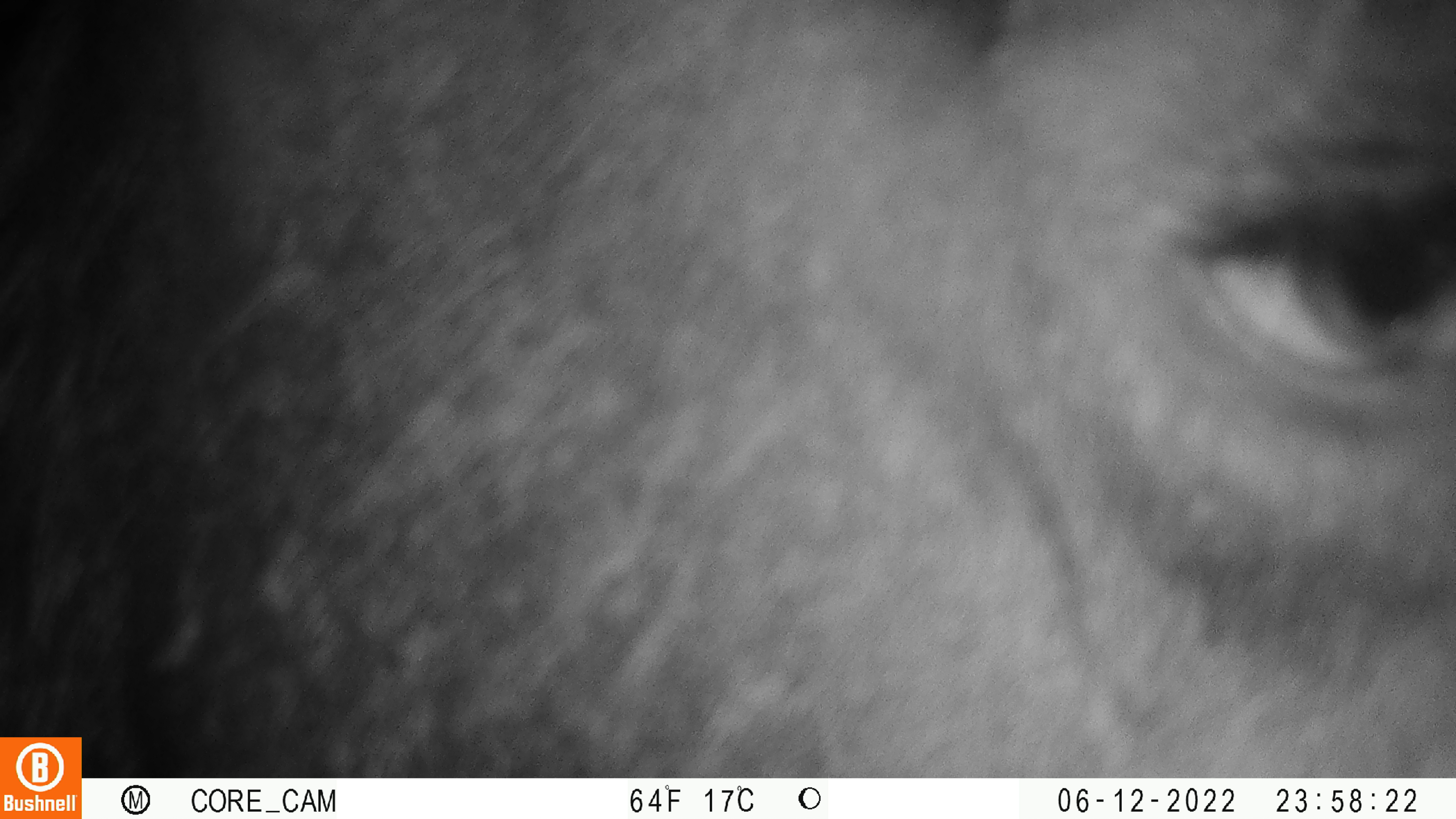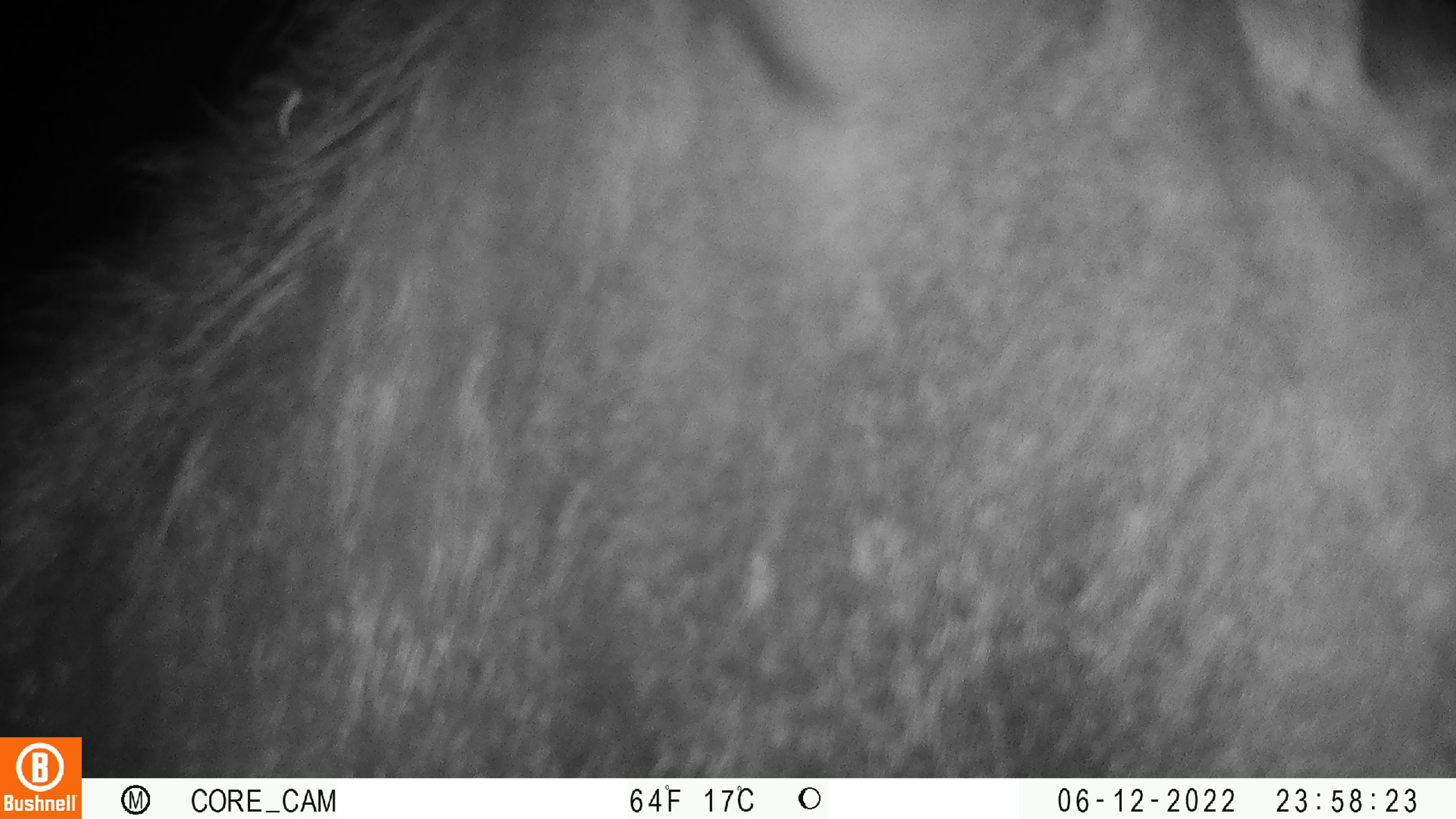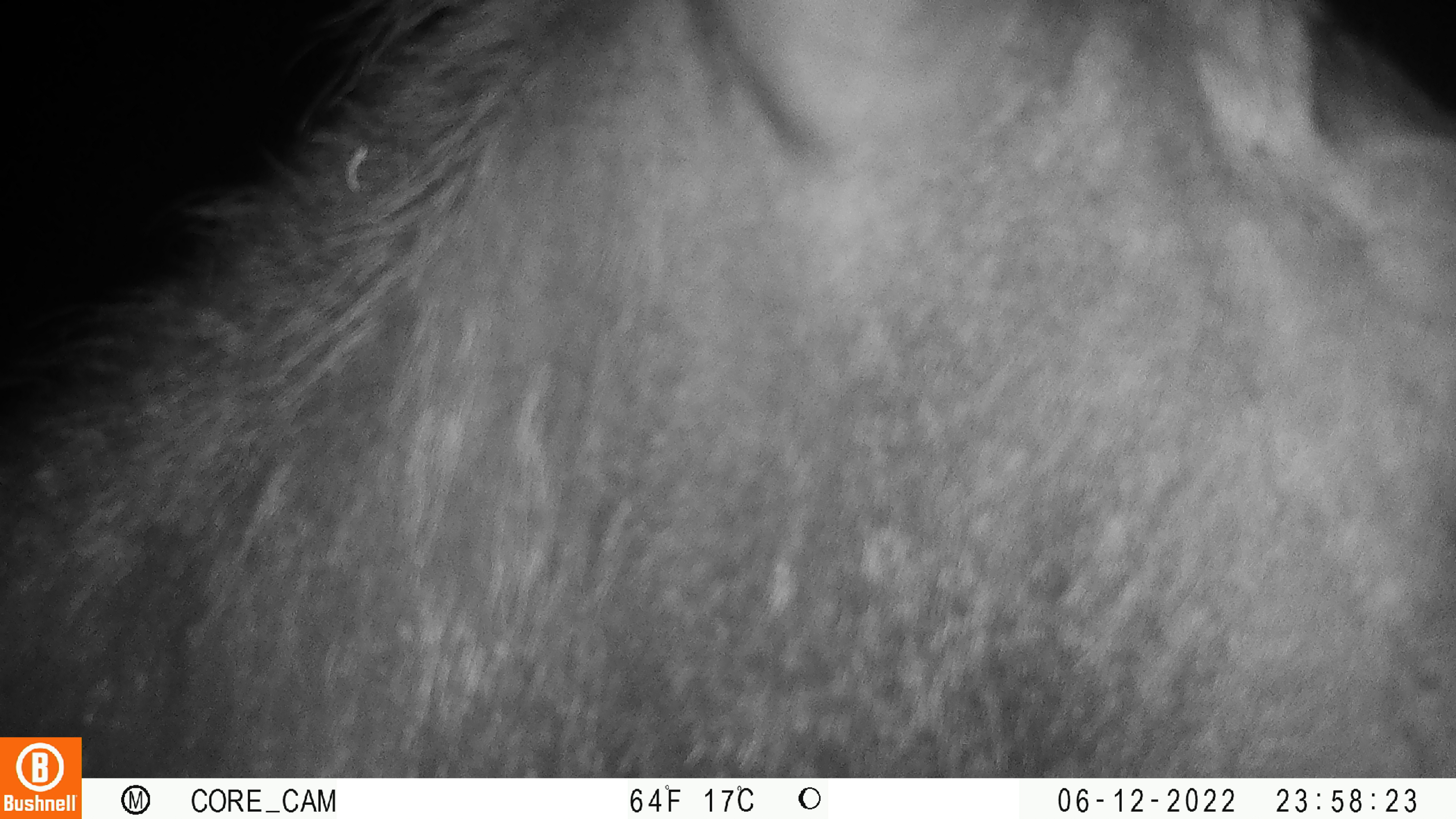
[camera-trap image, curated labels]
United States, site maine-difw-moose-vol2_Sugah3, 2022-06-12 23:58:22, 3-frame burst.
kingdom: Animalia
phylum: Chordata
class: Mammalia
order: Artiodactyla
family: Cervidae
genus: Alces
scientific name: Alces alces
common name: moose